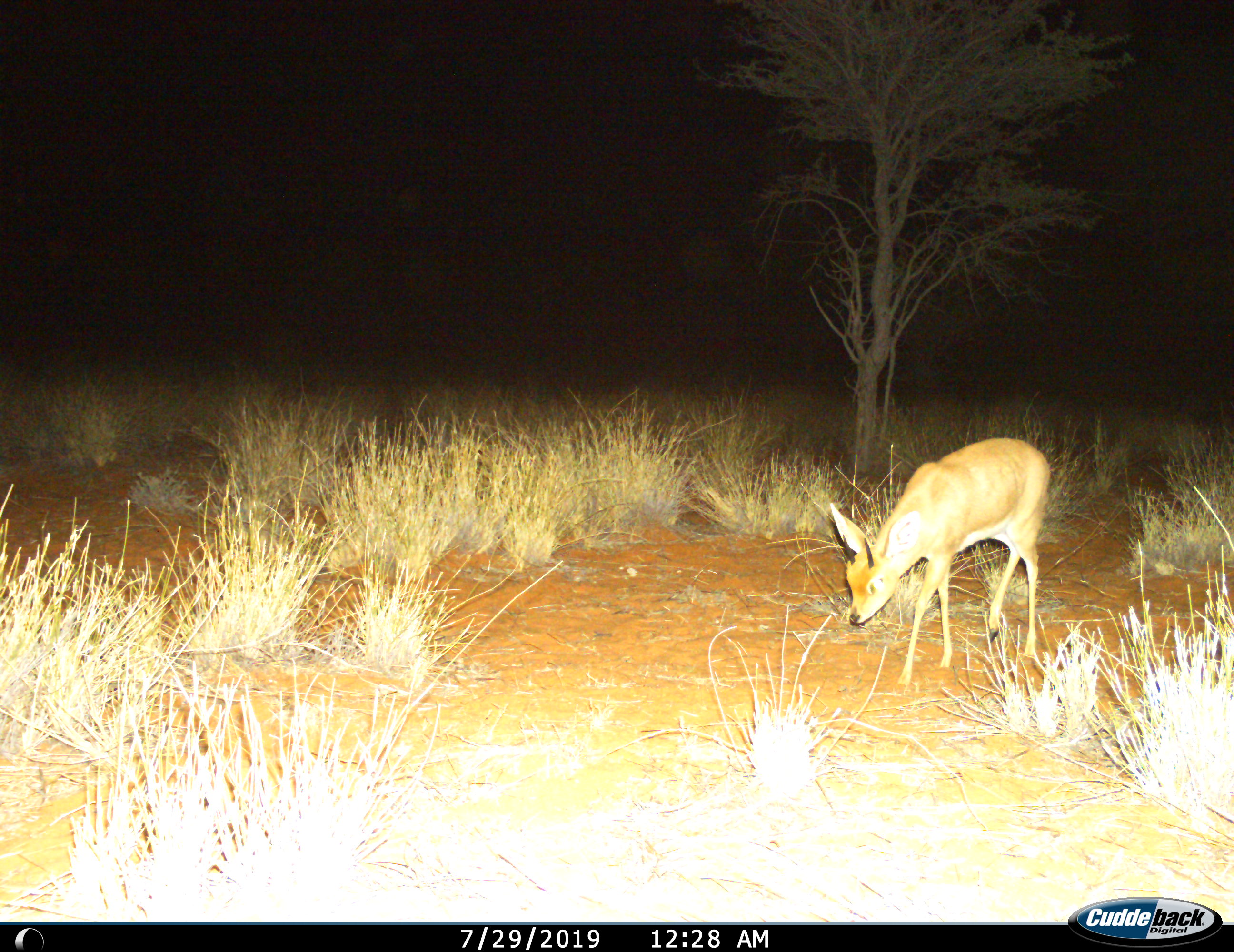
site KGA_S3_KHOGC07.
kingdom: Animalia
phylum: Chordata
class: Mammalia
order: Artiodactyla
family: Bovidae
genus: Raphicerus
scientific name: Raphicerus campestris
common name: steenbok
Steenbok (Raphicerus campestris), count 1. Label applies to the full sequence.